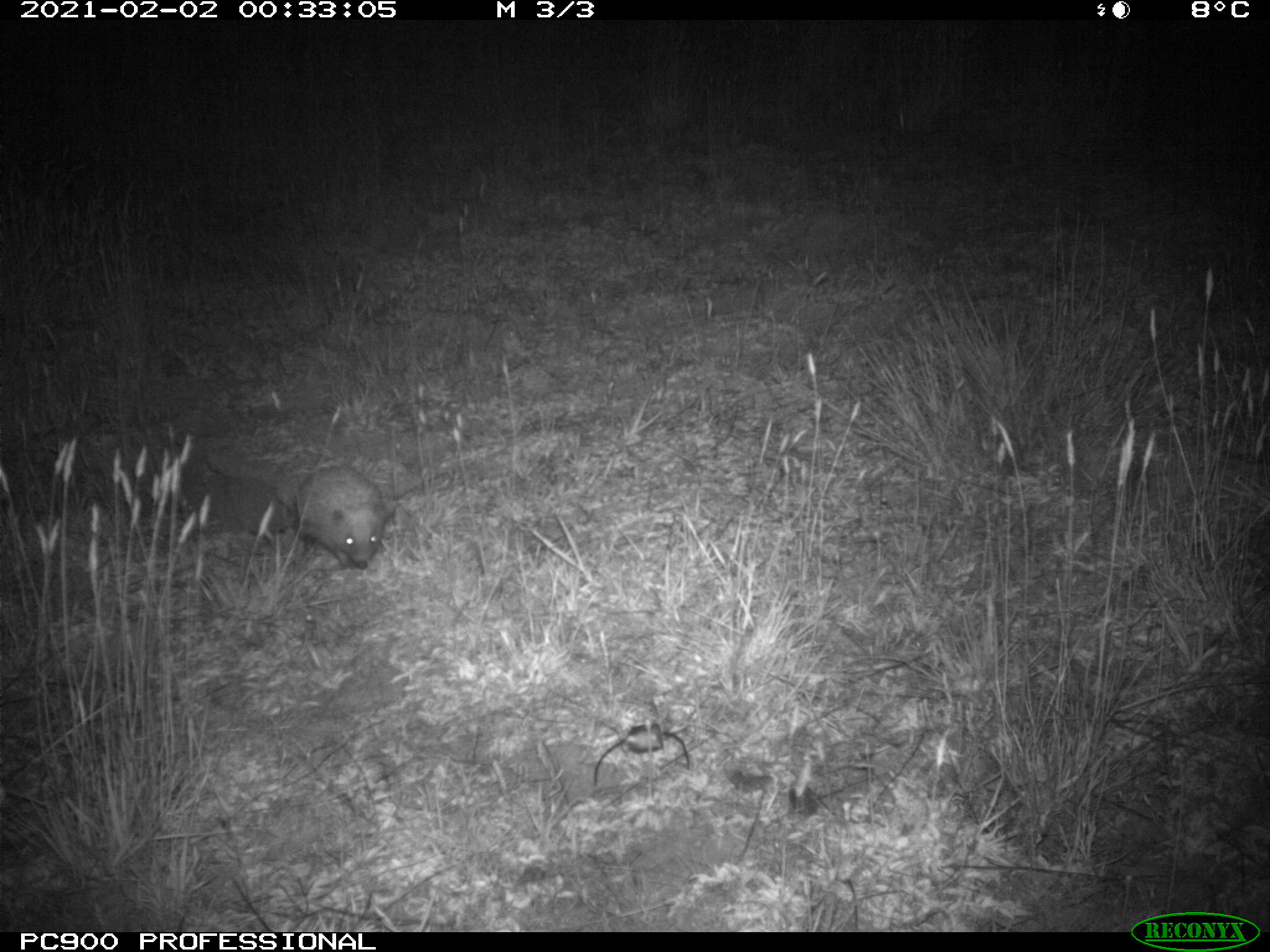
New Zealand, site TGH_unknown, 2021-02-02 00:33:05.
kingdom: Animalia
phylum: Chordata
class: Mammalia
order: Eulipotyphla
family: Erinaceidae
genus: Erinaceus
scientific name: Erinaceus europaeus europaeus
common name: european hedgehog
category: hedgehog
Hedgehog (european hedgehog) (Erinaceus europaeus europaeus).